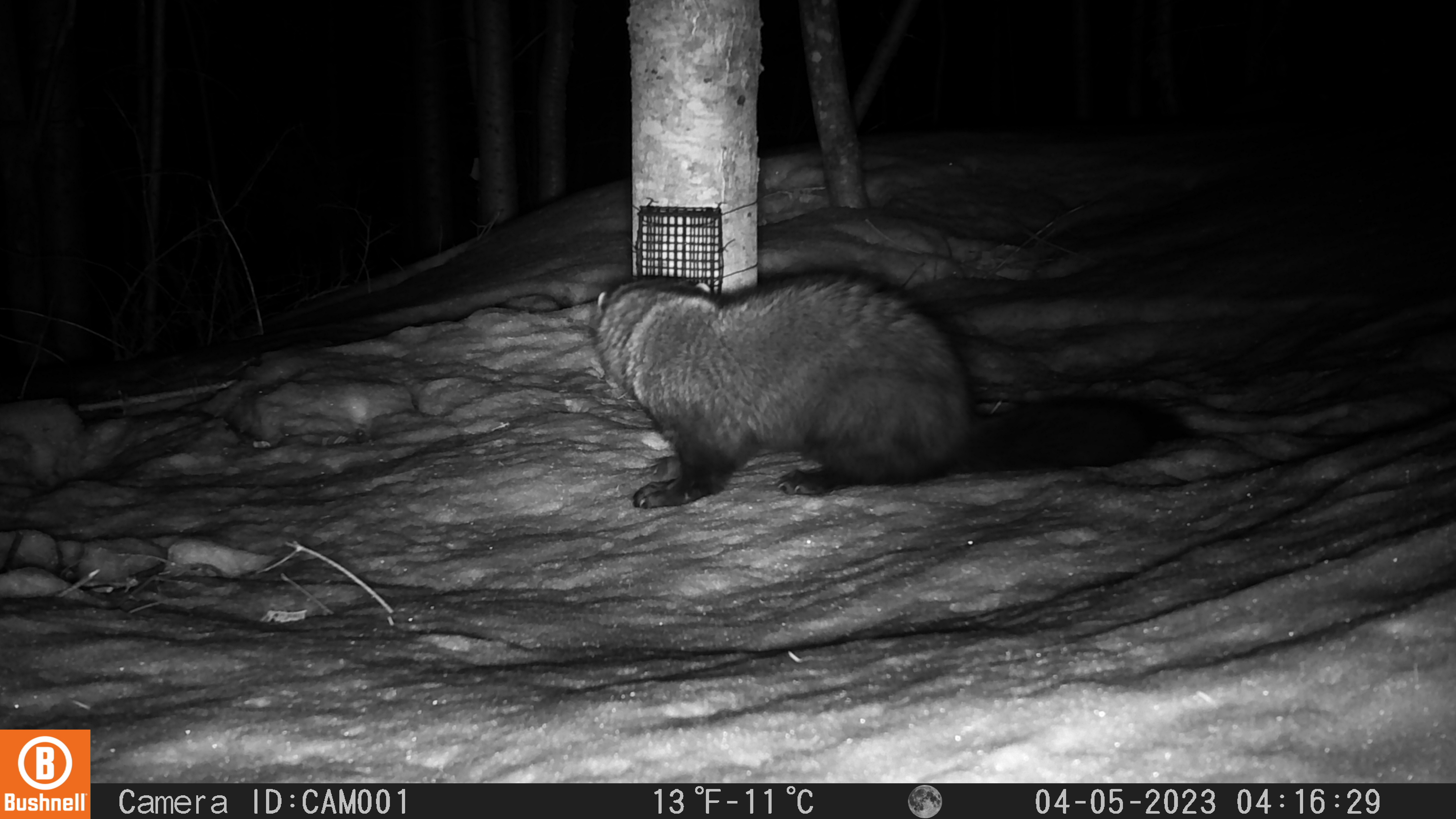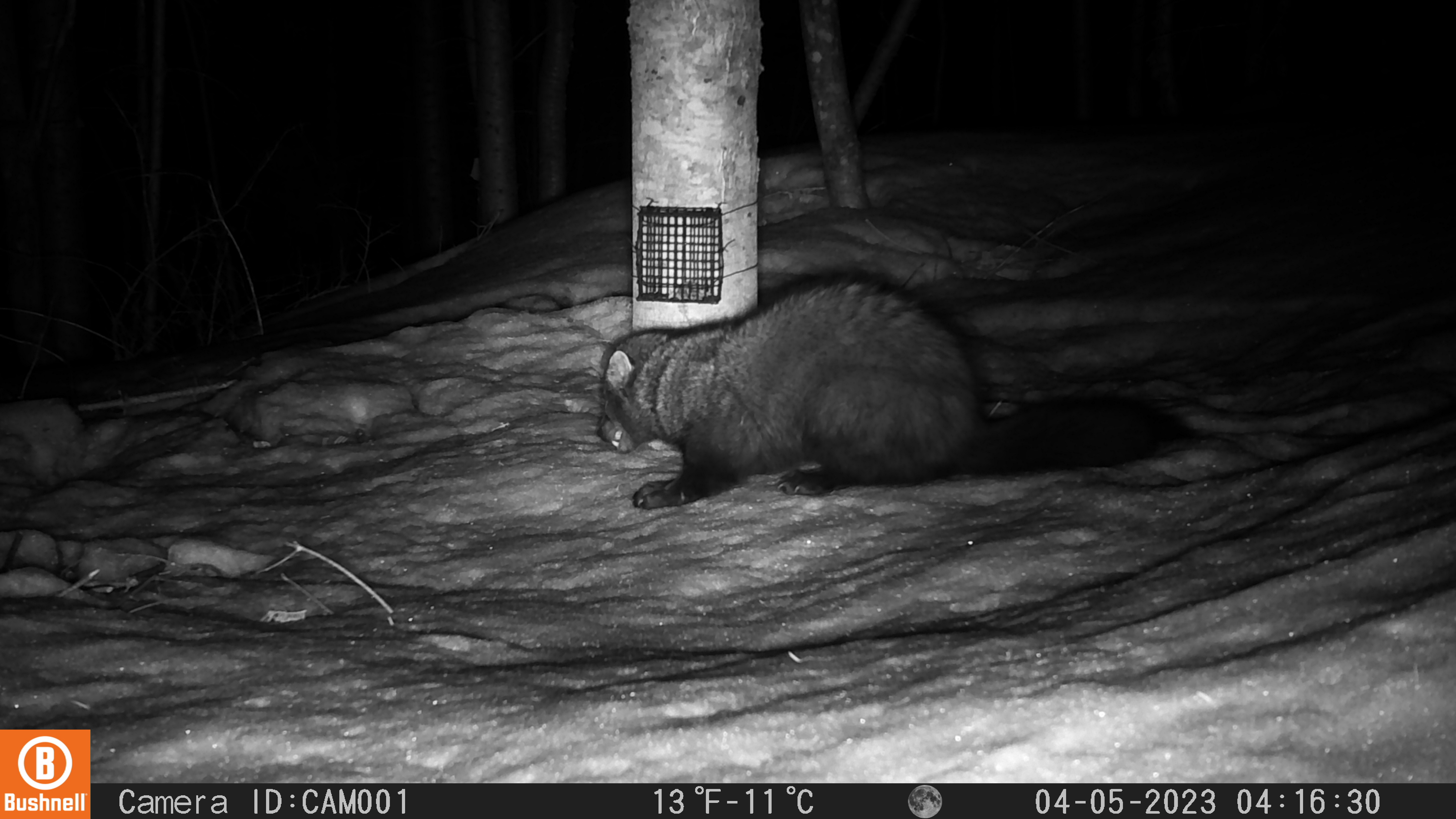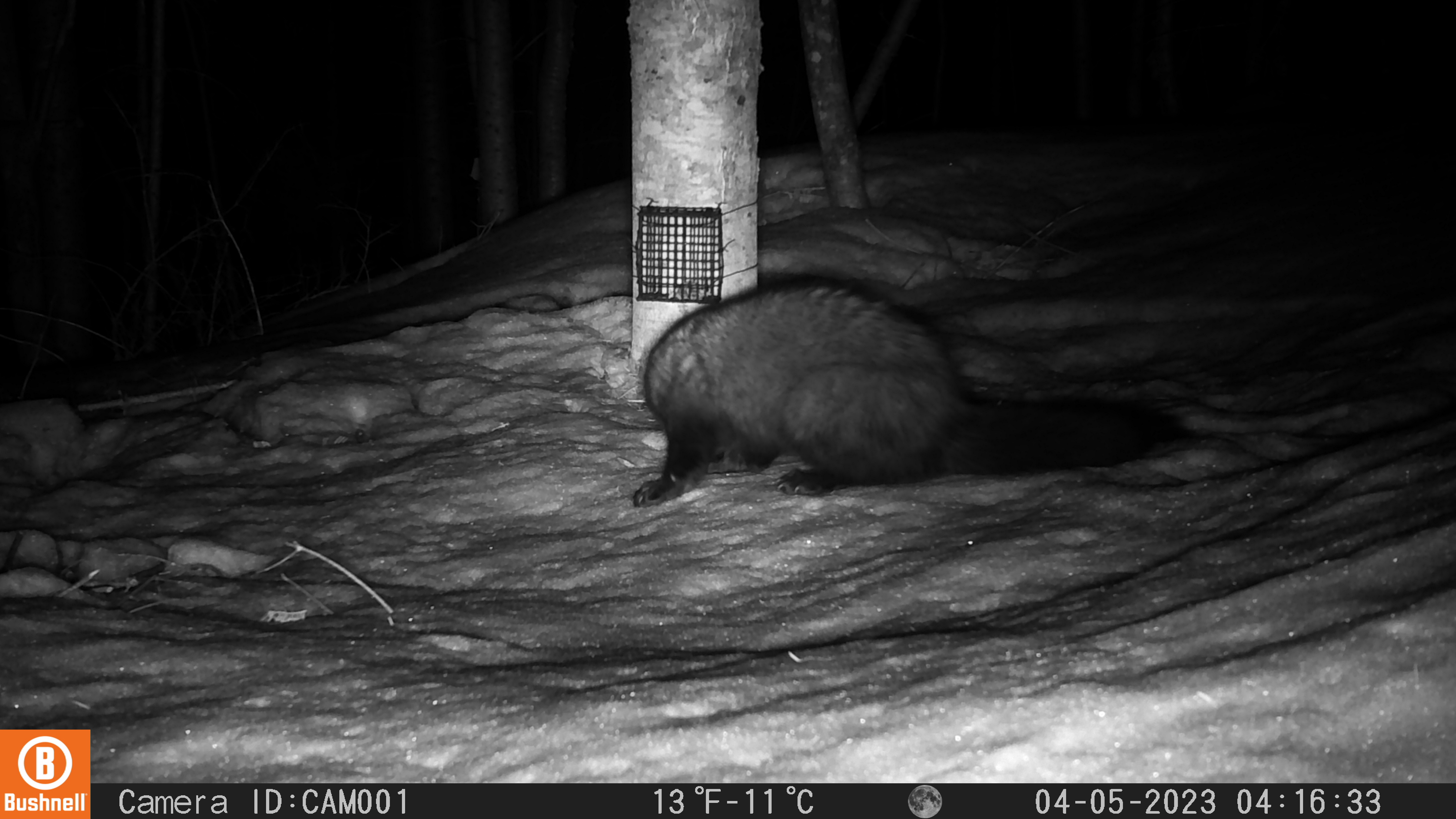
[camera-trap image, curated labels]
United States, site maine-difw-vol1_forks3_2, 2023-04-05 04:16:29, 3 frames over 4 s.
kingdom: Animalia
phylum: Chordata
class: Mammalia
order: Carnivora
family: Mustelidae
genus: Pekania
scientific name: Pekania pennanti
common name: fisher